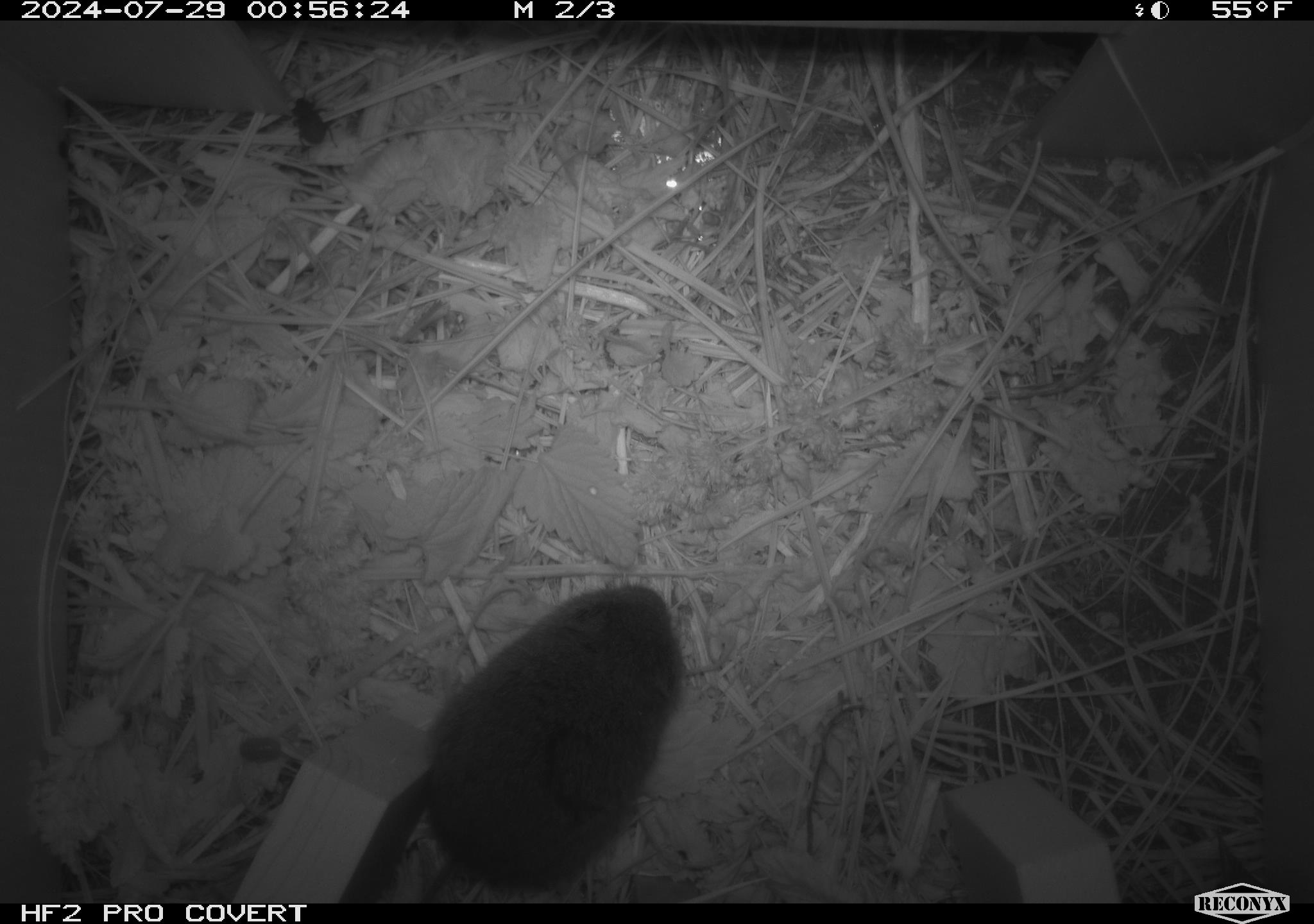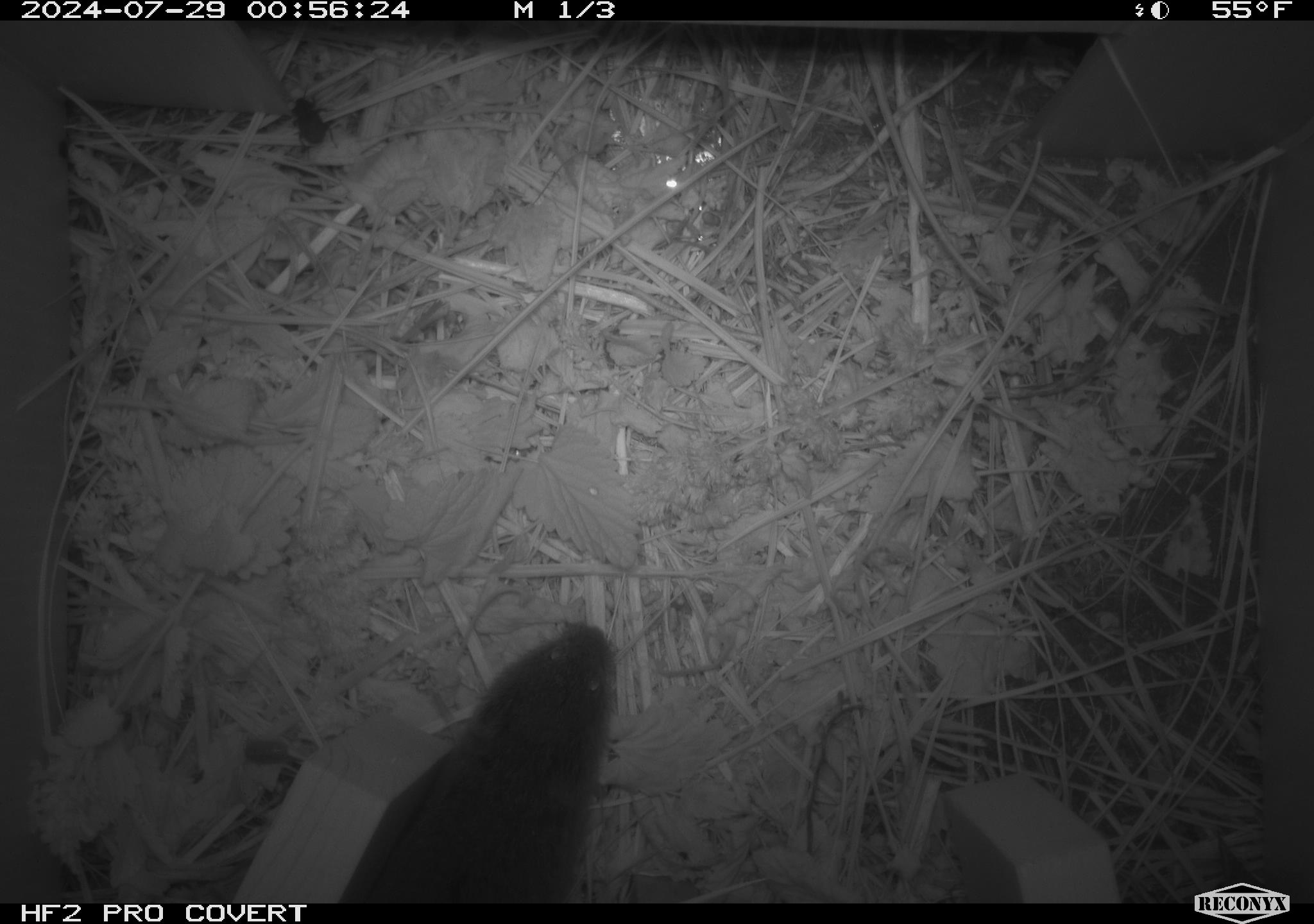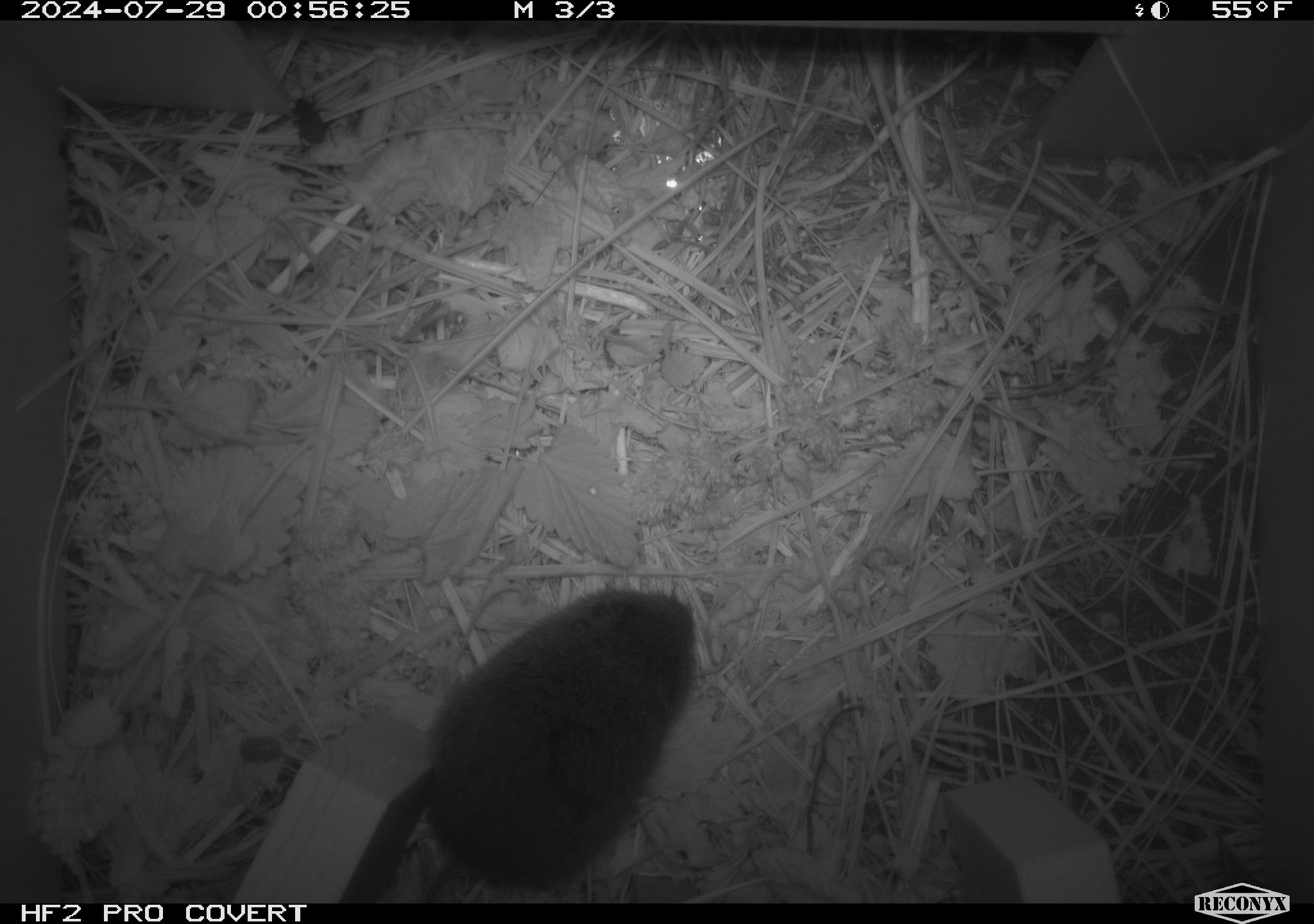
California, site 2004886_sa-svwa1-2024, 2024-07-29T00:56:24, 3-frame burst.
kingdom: Animalia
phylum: Chordata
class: Mammalia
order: Rodentia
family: Cricetidae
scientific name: Arvicolinae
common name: voles, lemmings, and muskrats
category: arvicolinae subfamily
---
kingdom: Animalia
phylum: Arthropoda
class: Insecta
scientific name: Insecta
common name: insect